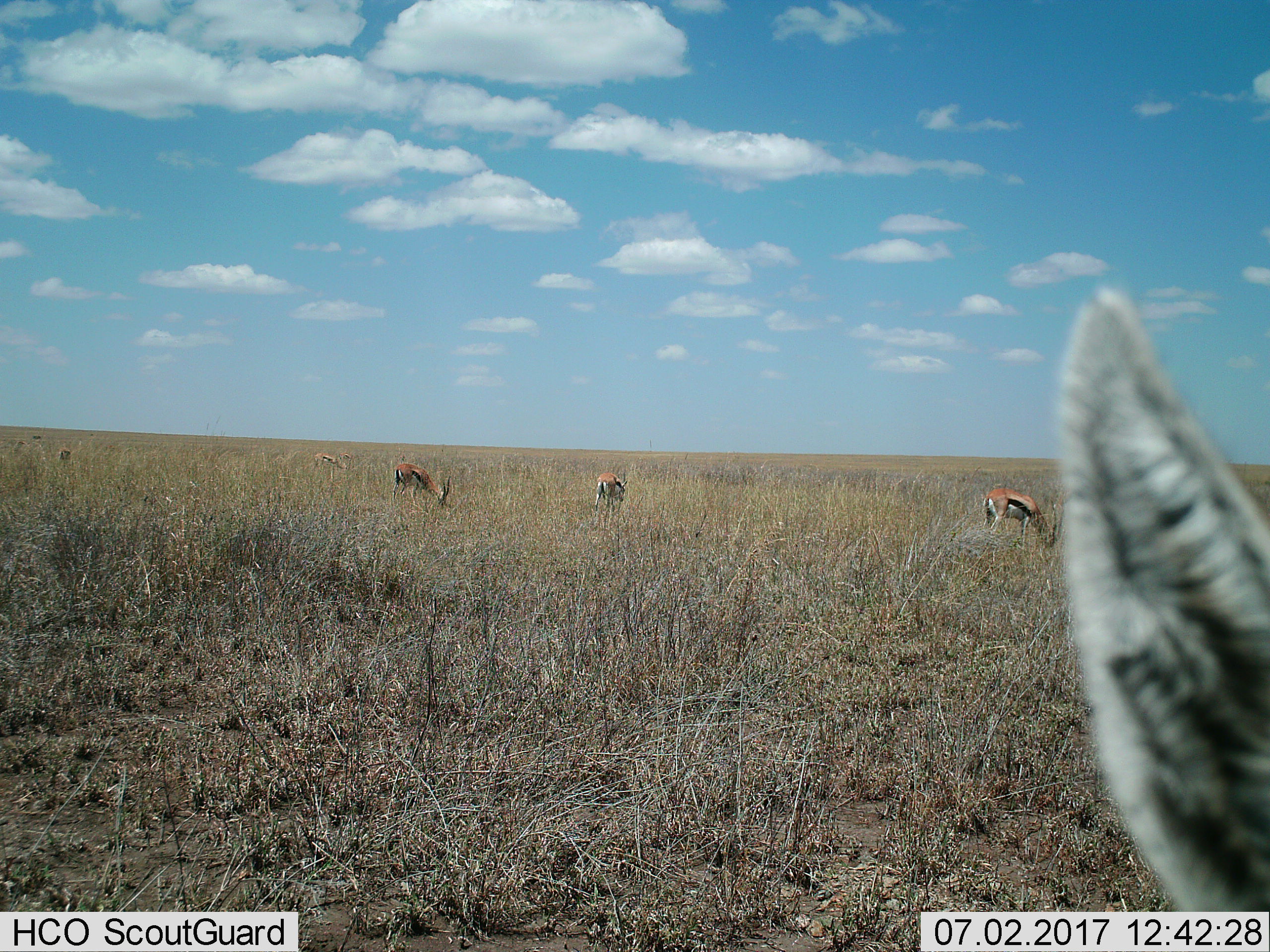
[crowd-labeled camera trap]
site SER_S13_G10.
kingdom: Animalia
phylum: Chordata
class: Mammalia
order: Artiodactyla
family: Bovidae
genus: Eudorcas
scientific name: Eudorcas thomsonii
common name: thomson's gazelle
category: gazellethomsons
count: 6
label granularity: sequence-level